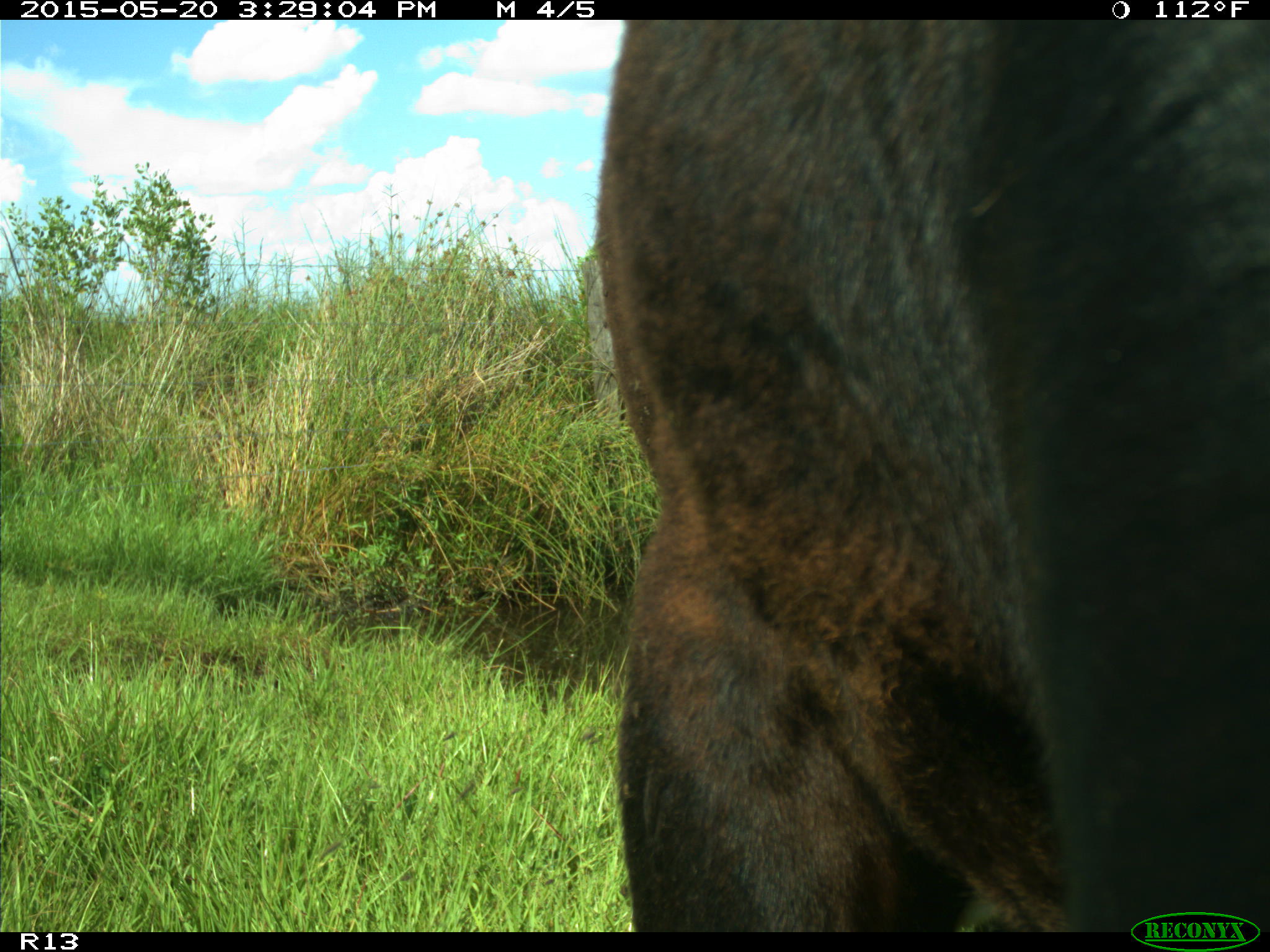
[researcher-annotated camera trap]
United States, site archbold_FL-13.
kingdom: Animalia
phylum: Chordata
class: Mammalia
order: Artiodactyla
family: Bovidae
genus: Bos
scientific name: Bos taurus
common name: domestic cow